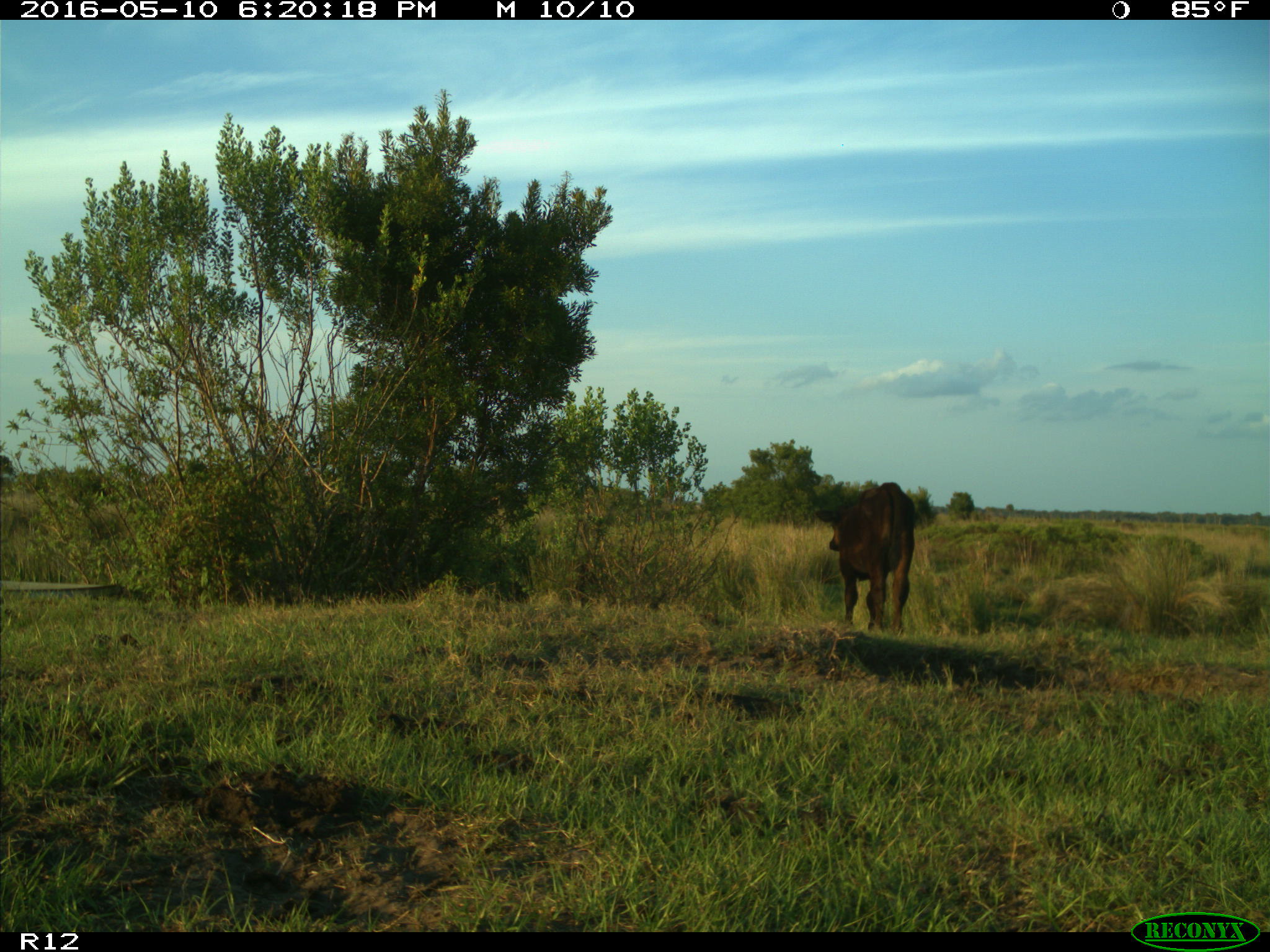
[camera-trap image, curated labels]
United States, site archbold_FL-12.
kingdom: Animalia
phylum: Chordata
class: Mammalia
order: Artiodactyla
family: Bovidae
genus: Bos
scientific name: Bos taurus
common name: domestic cow